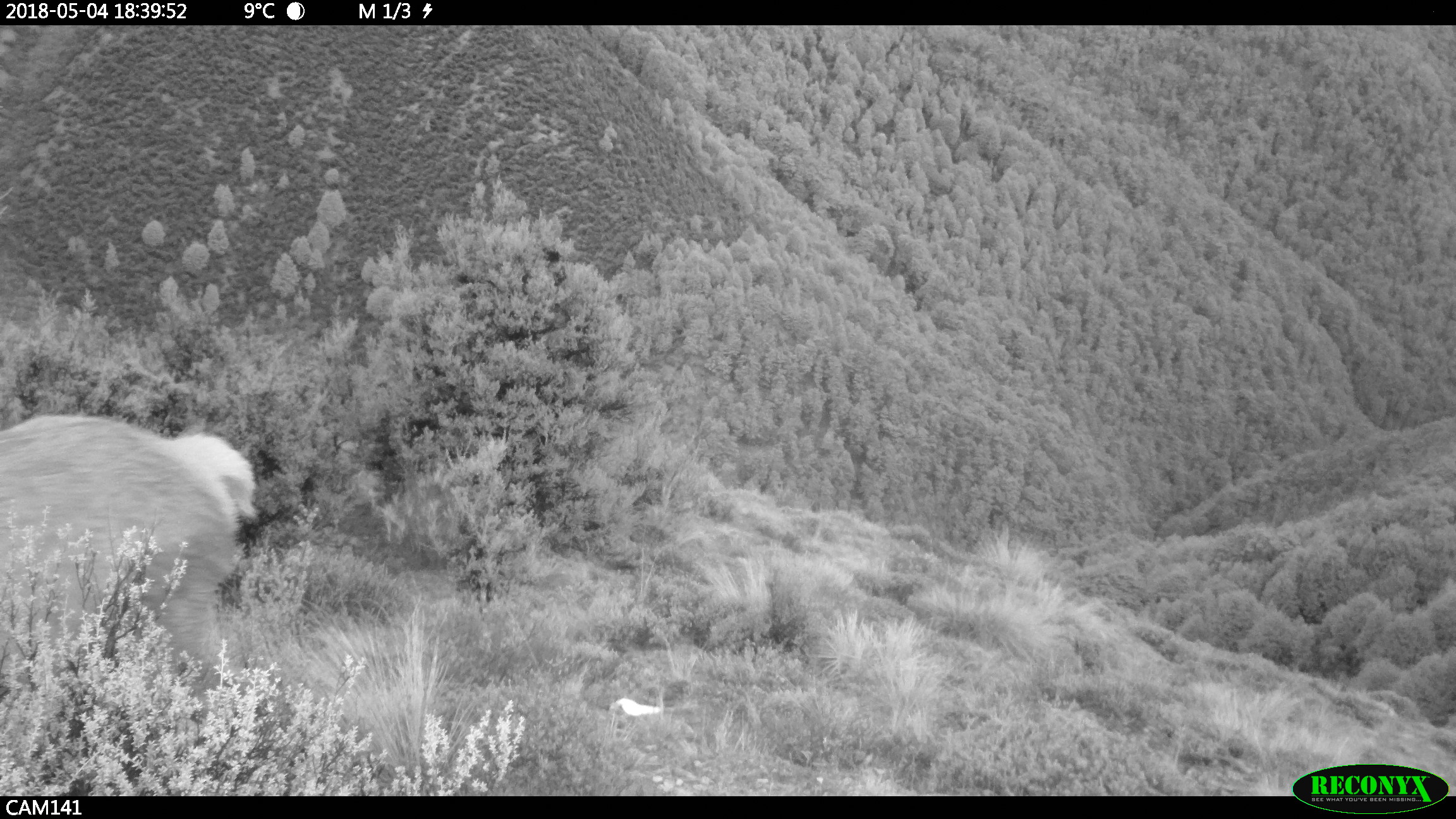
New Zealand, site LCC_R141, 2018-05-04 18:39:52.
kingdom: Animalia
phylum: Chordata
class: Mammalia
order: Artiodactyla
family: Cervidae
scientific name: Cervidae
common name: deer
Deer (Cervidae).